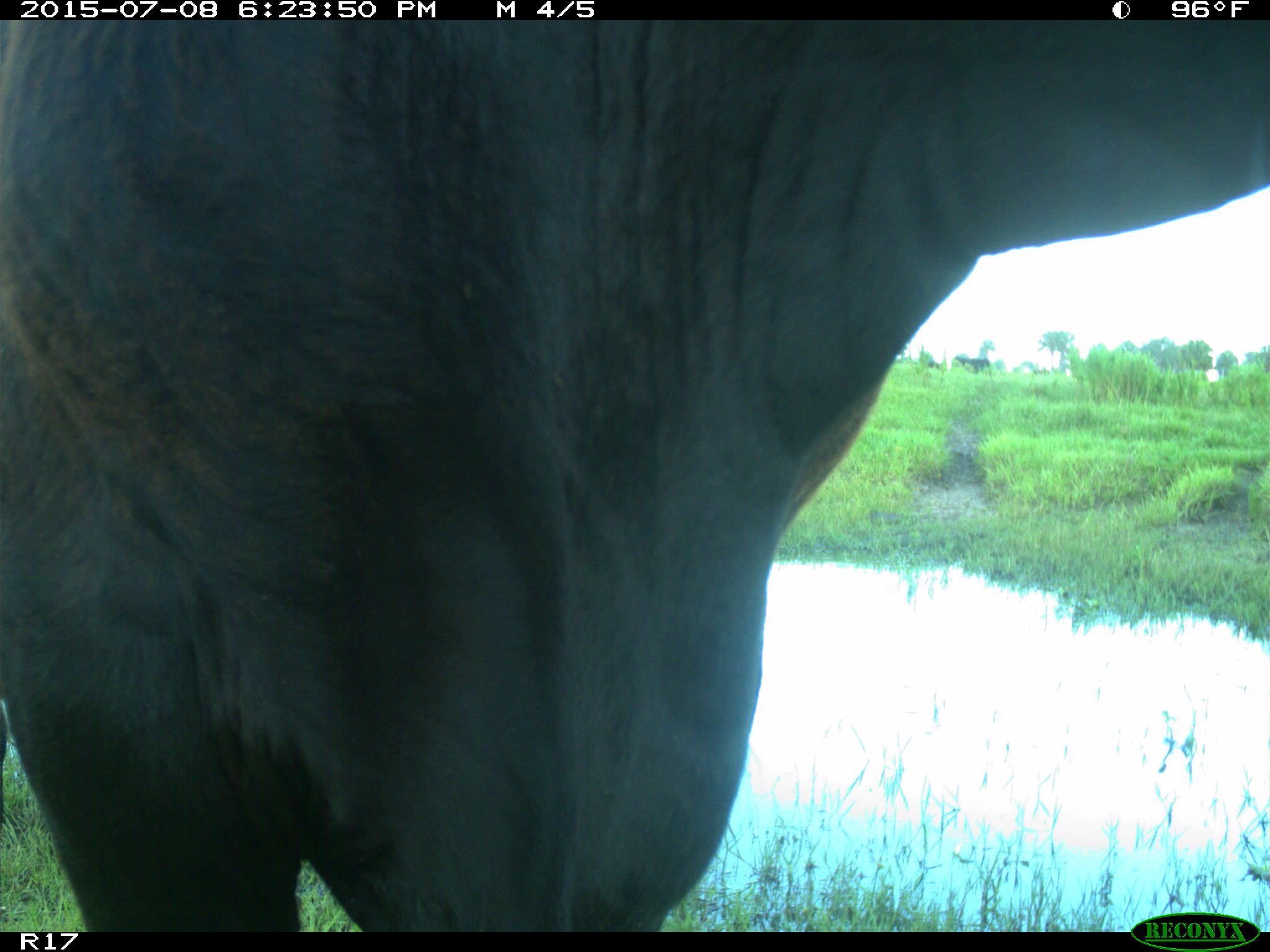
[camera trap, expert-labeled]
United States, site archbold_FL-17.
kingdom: Animalia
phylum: Chordata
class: Mammalia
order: Artiodactyla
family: Bovidae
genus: Bos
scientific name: Bos taurus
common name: domestic cow